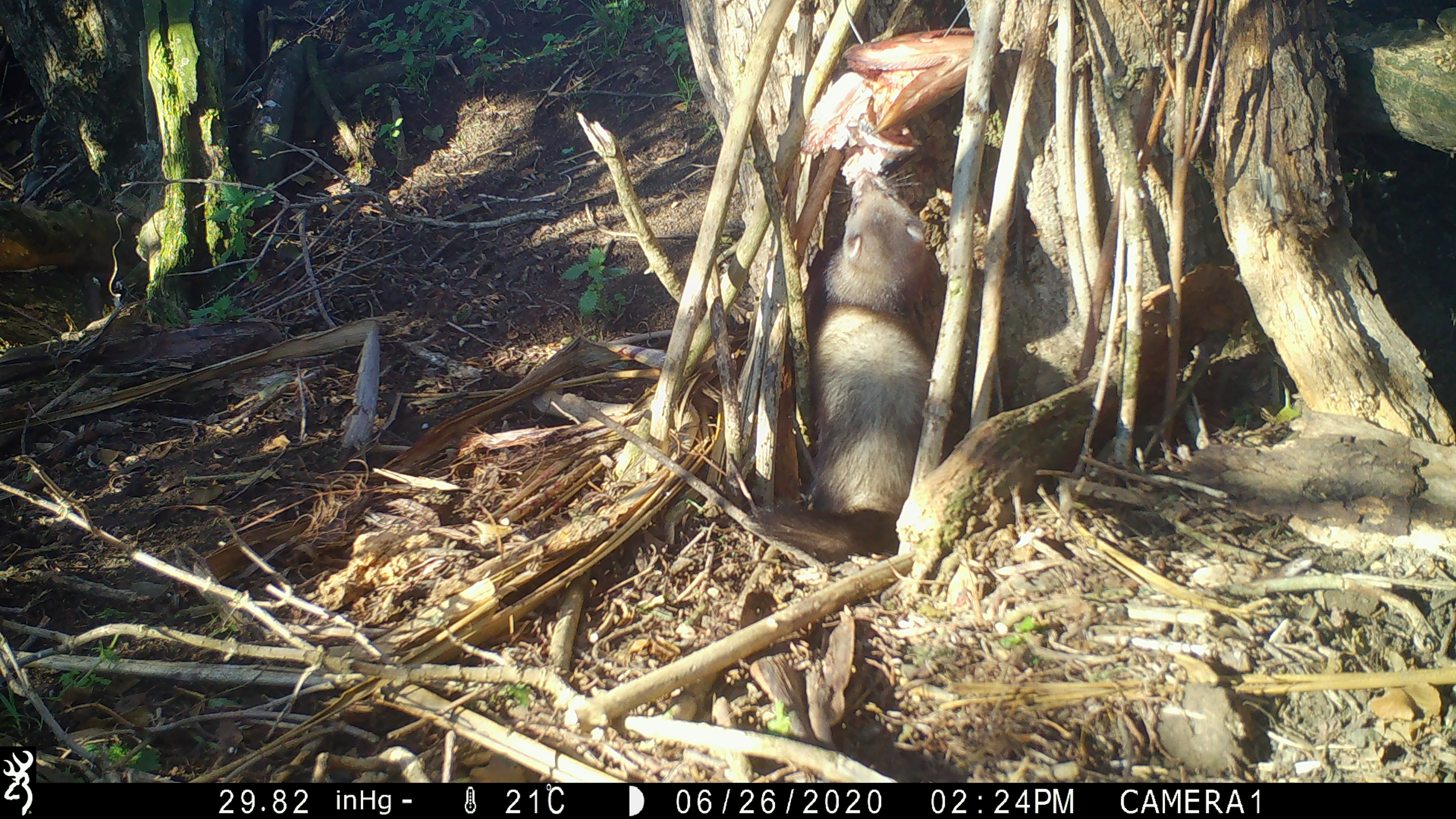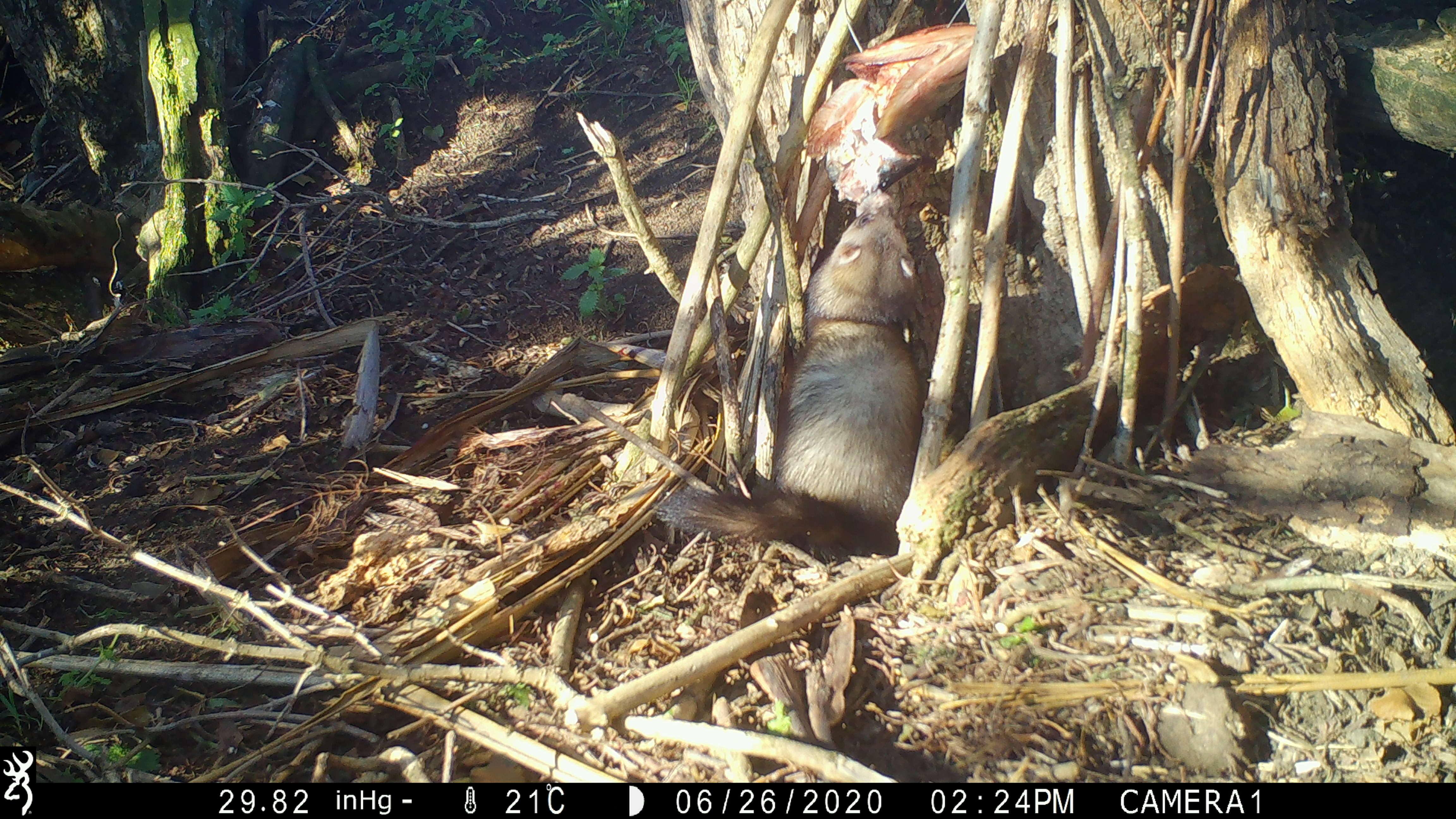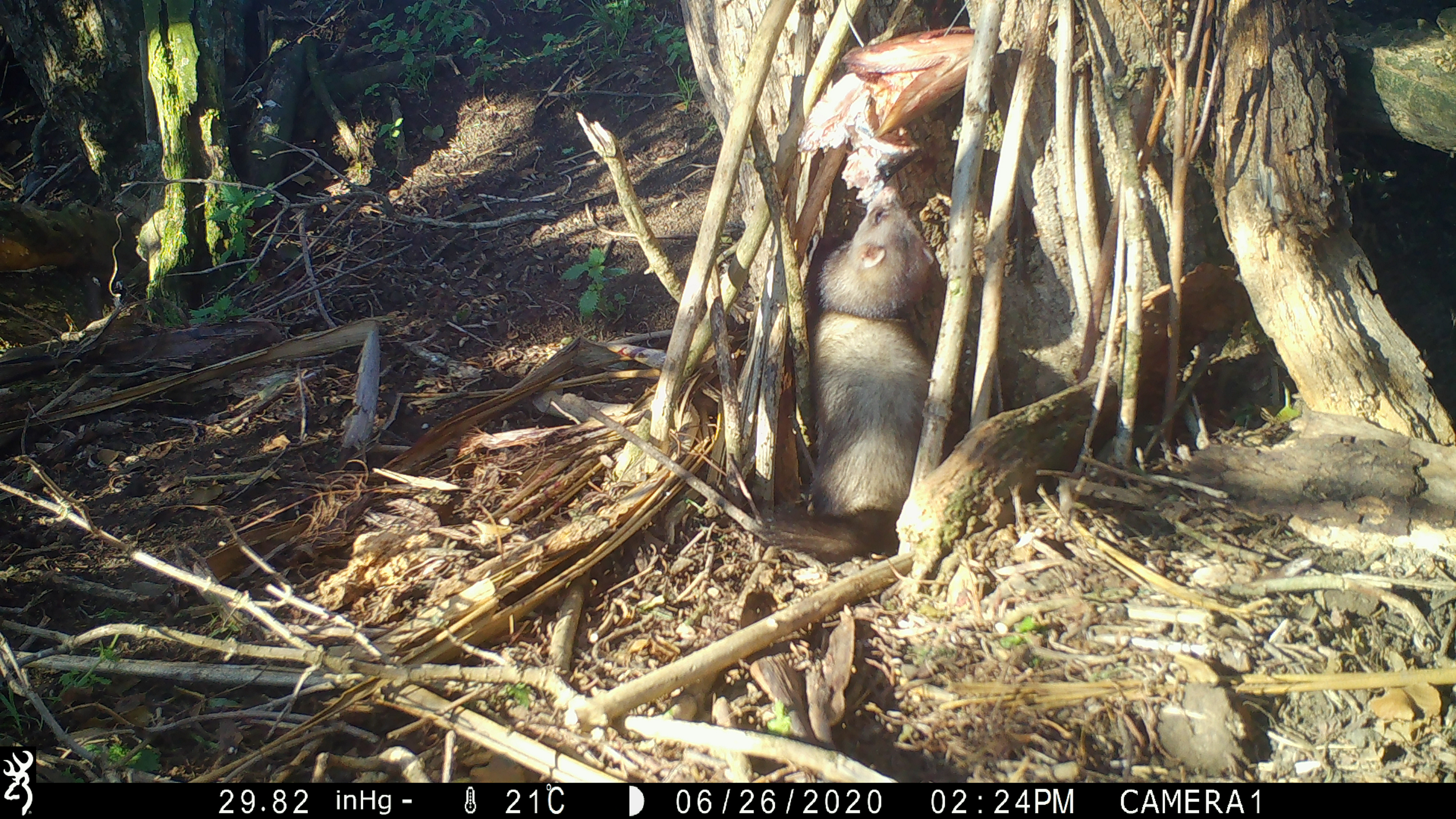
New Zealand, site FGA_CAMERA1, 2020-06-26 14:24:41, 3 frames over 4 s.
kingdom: Animalia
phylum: Chordata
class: Mammalia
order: Carnivora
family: Mustelidae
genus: Mustela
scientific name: Mustela furo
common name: ferret